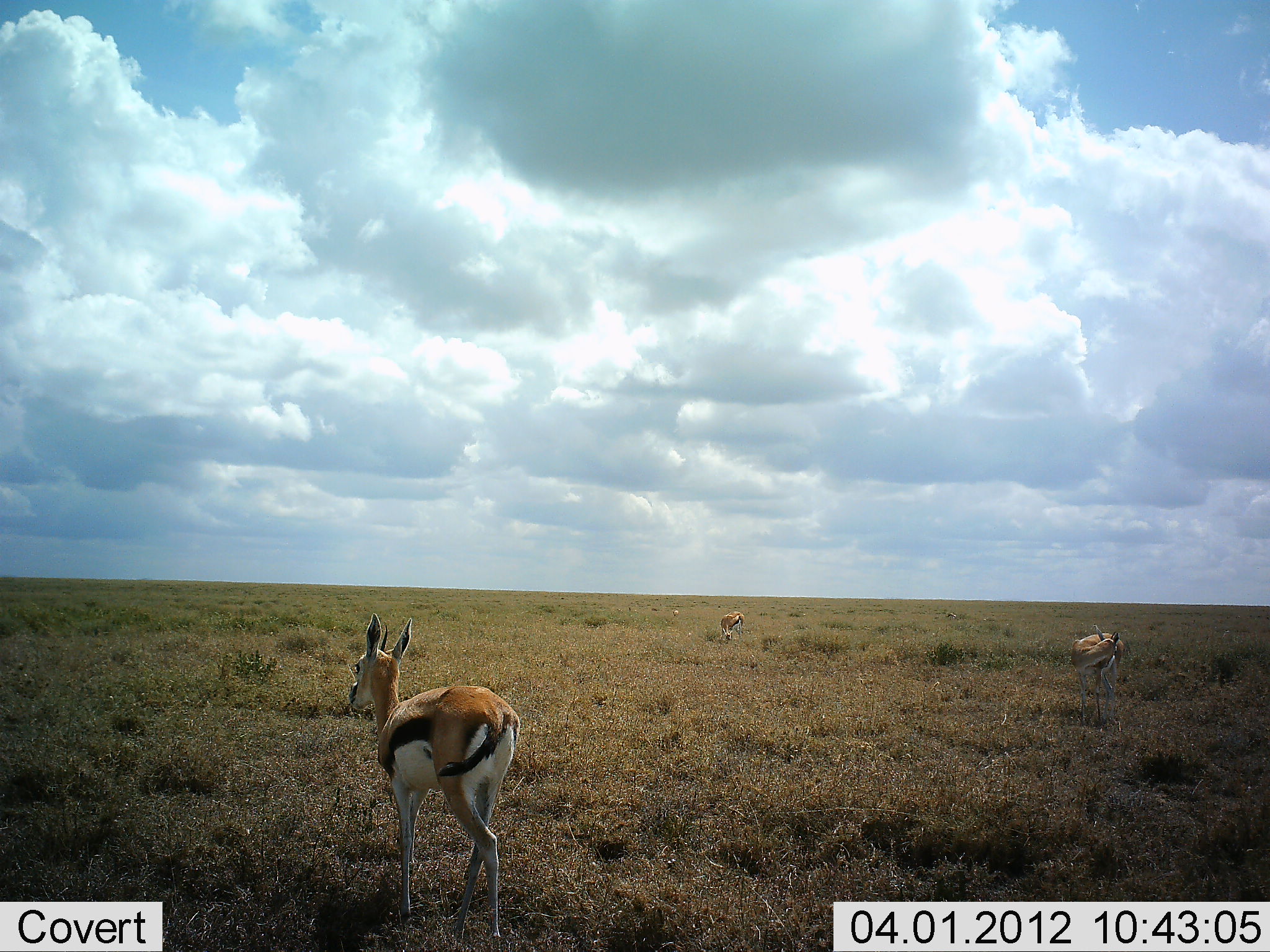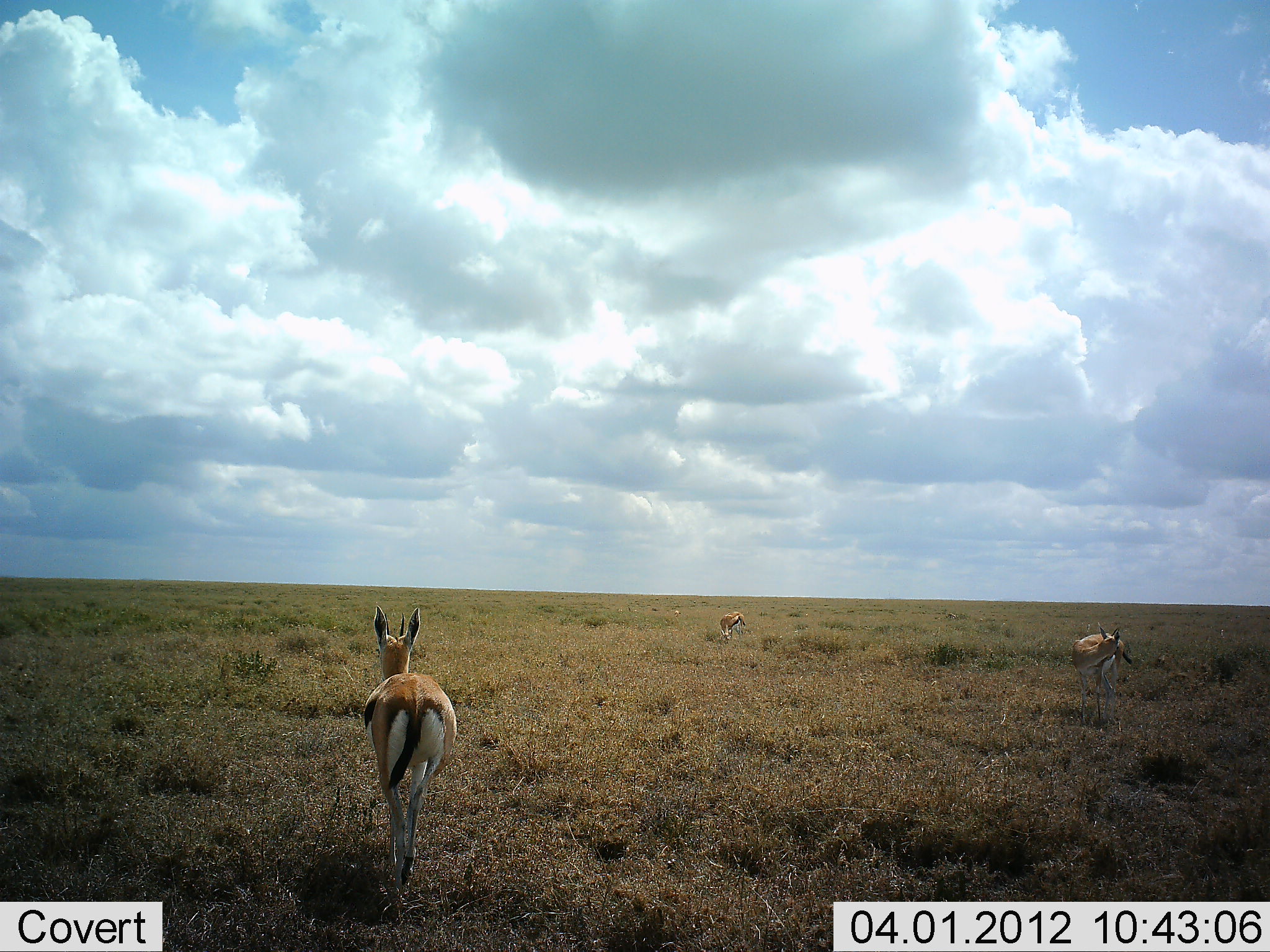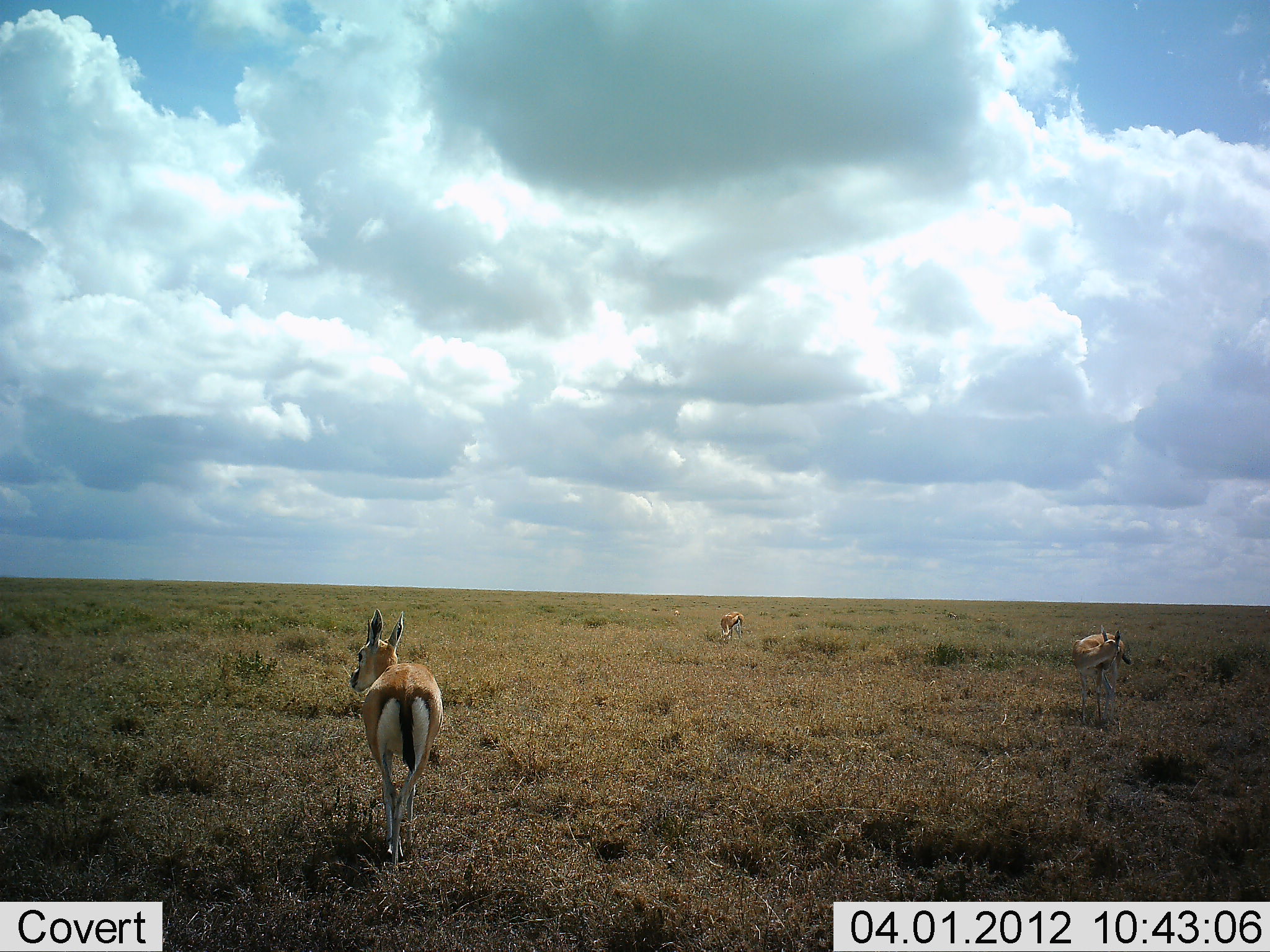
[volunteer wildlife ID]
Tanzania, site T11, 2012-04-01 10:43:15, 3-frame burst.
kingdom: Animalia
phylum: Chordata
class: Mammalia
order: Artiodactyla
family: Bovidae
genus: Eudorcas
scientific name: Eudorcas thomsonii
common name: thomson's gazelle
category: gazellethomsons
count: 3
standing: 79%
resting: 0%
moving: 64%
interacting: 0%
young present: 0%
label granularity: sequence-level